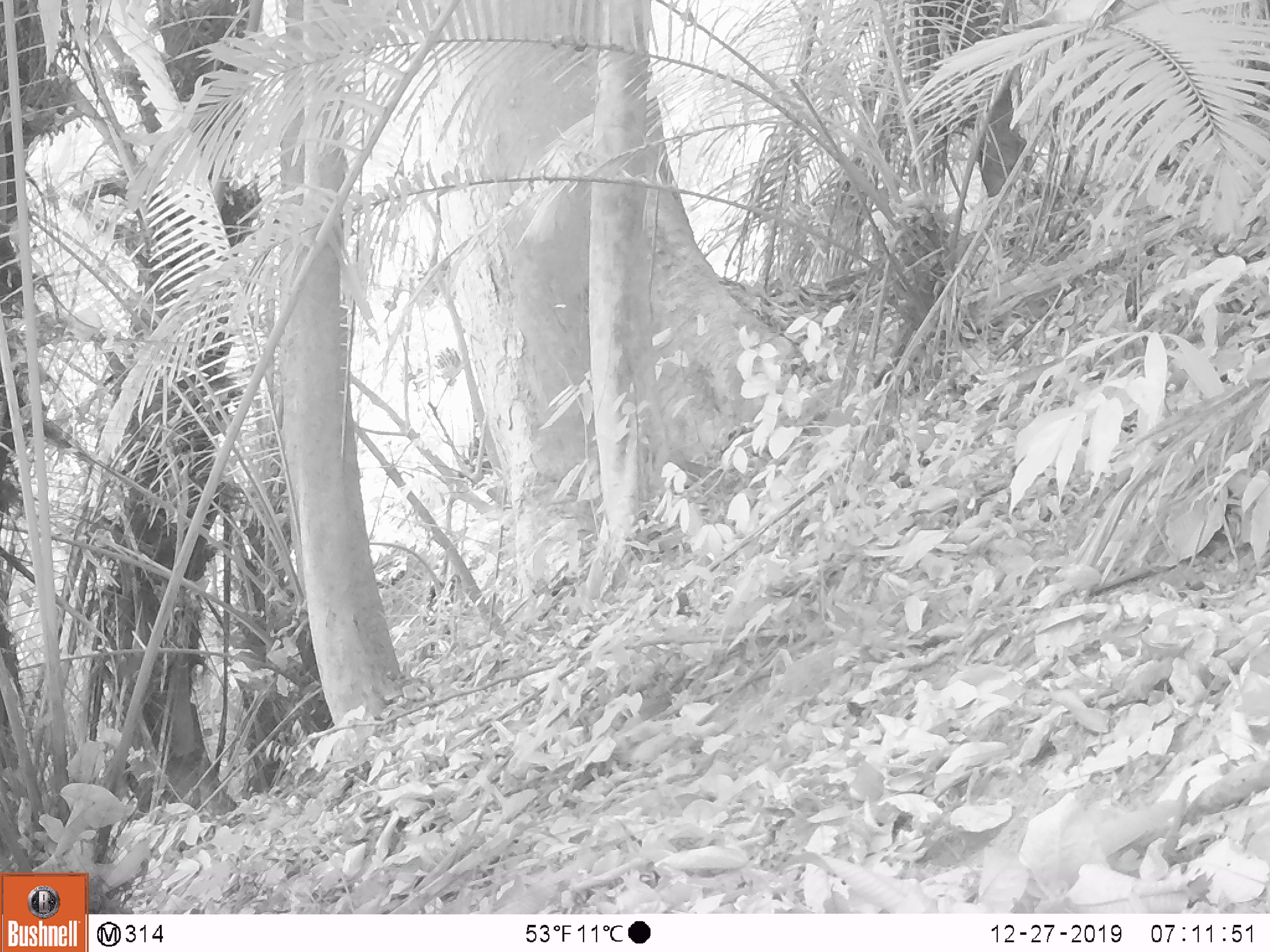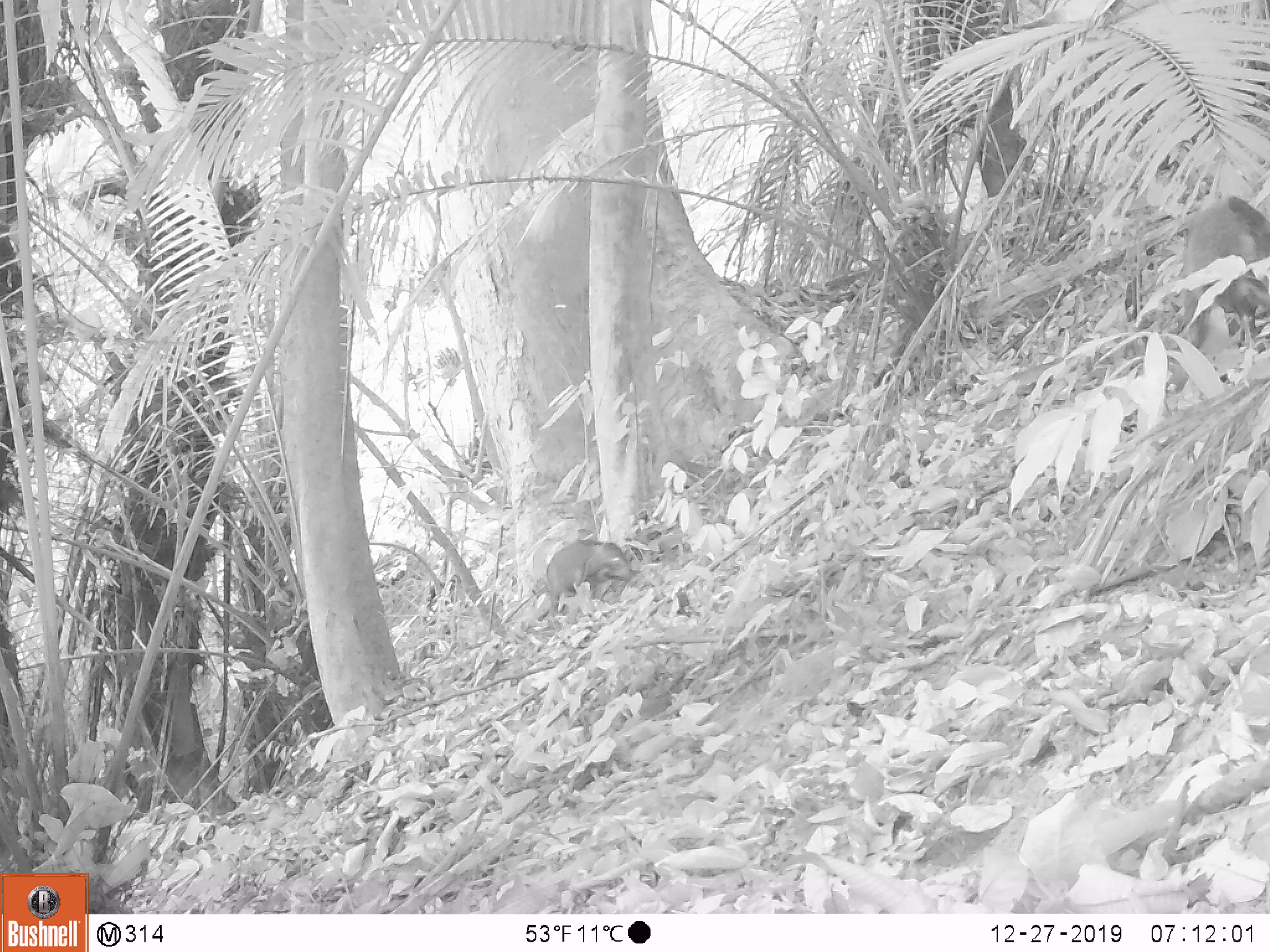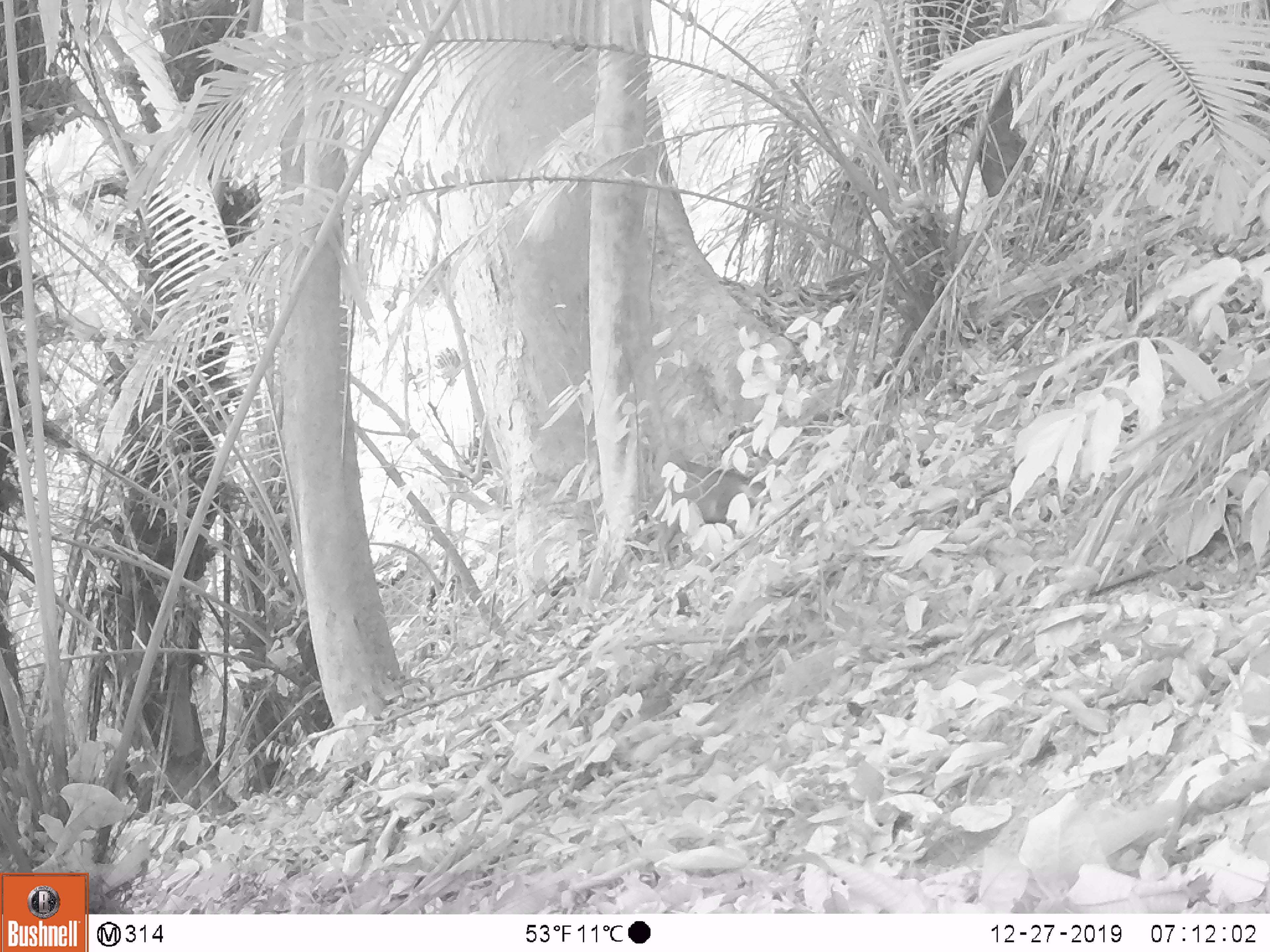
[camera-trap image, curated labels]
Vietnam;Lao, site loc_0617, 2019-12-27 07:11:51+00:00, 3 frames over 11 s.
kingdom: Animalia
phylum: Chordata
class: Mammalia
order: Artiodactyla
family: Suidae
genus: Sus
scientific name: Sus scrofa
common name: eurasian wild pig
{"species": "eurasian wild pig (Sus scrofa)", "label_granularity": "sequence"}